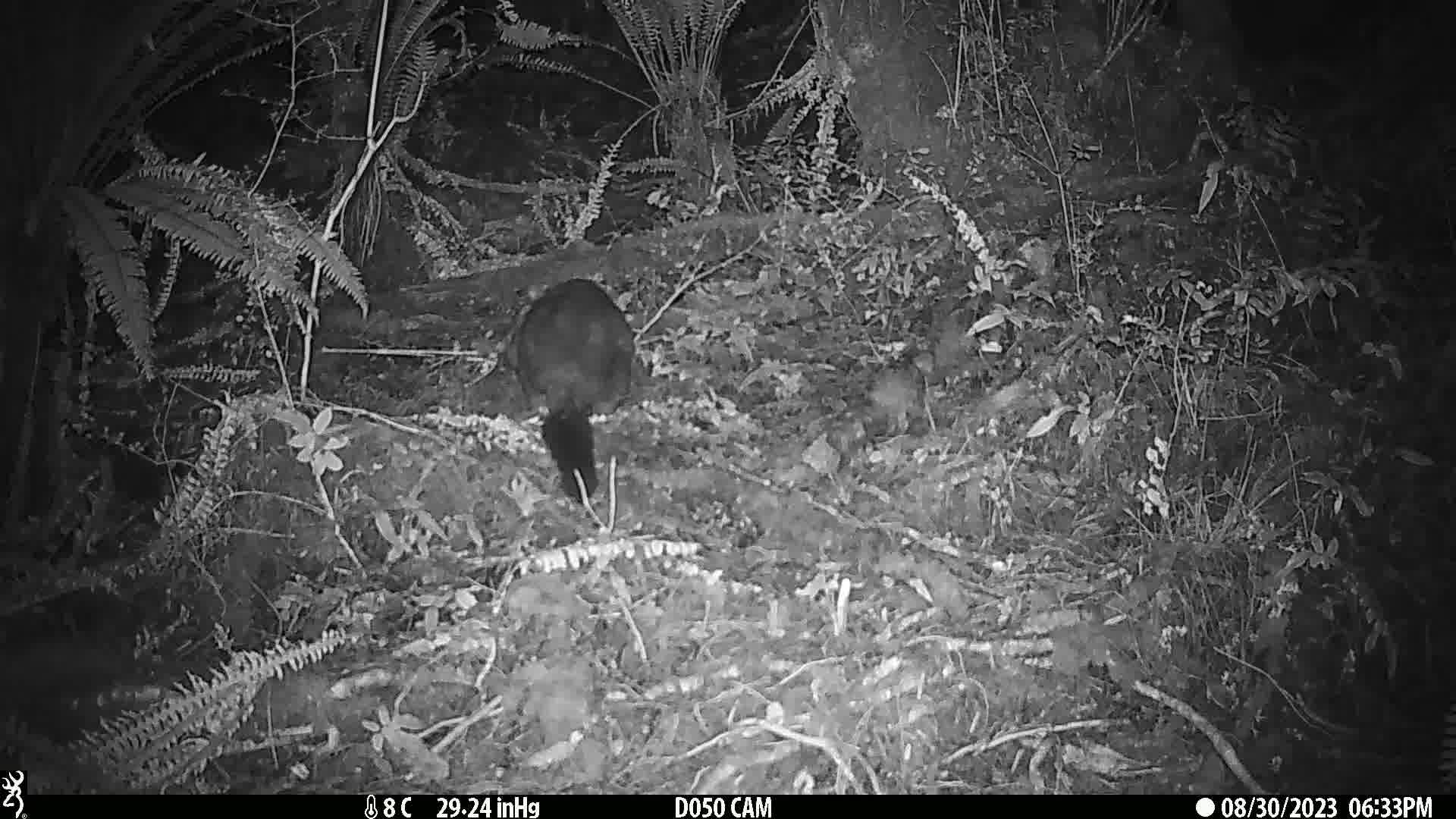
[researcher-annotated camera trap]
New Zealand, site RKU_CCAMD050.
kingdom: Animalia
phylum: Chordata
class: Mammalia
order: Diprotodontia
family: Phalangeridae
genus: Trichosurus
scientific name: Trichosurus vulpecula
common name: common brushtail possum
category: possum